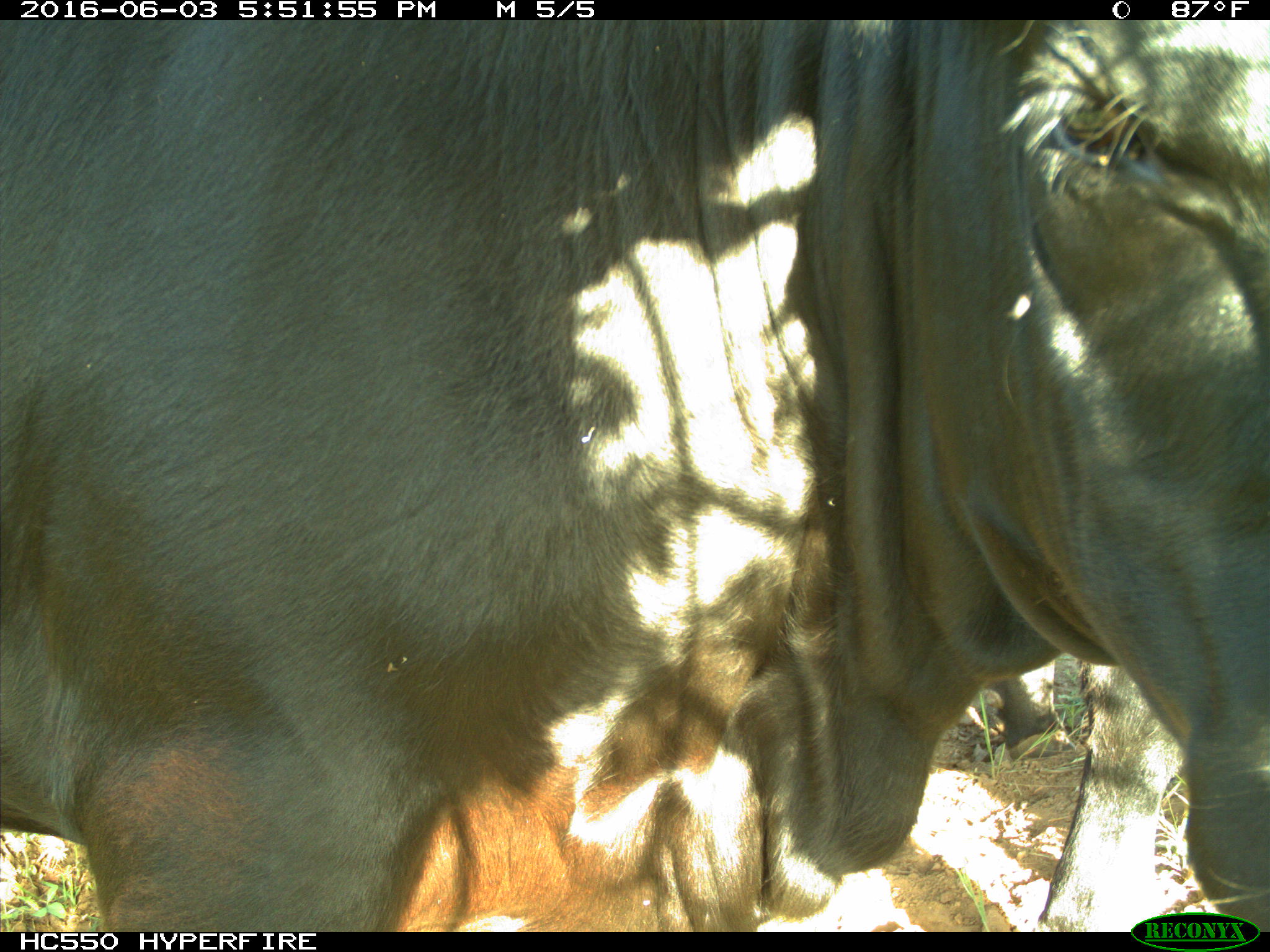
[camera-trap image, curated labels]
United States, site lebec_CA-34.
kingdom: Animalia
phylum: Chordata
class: Mammalia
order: Artiodactyla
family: Bovidae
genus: Bos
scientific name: Bos taurus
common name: domestic cow